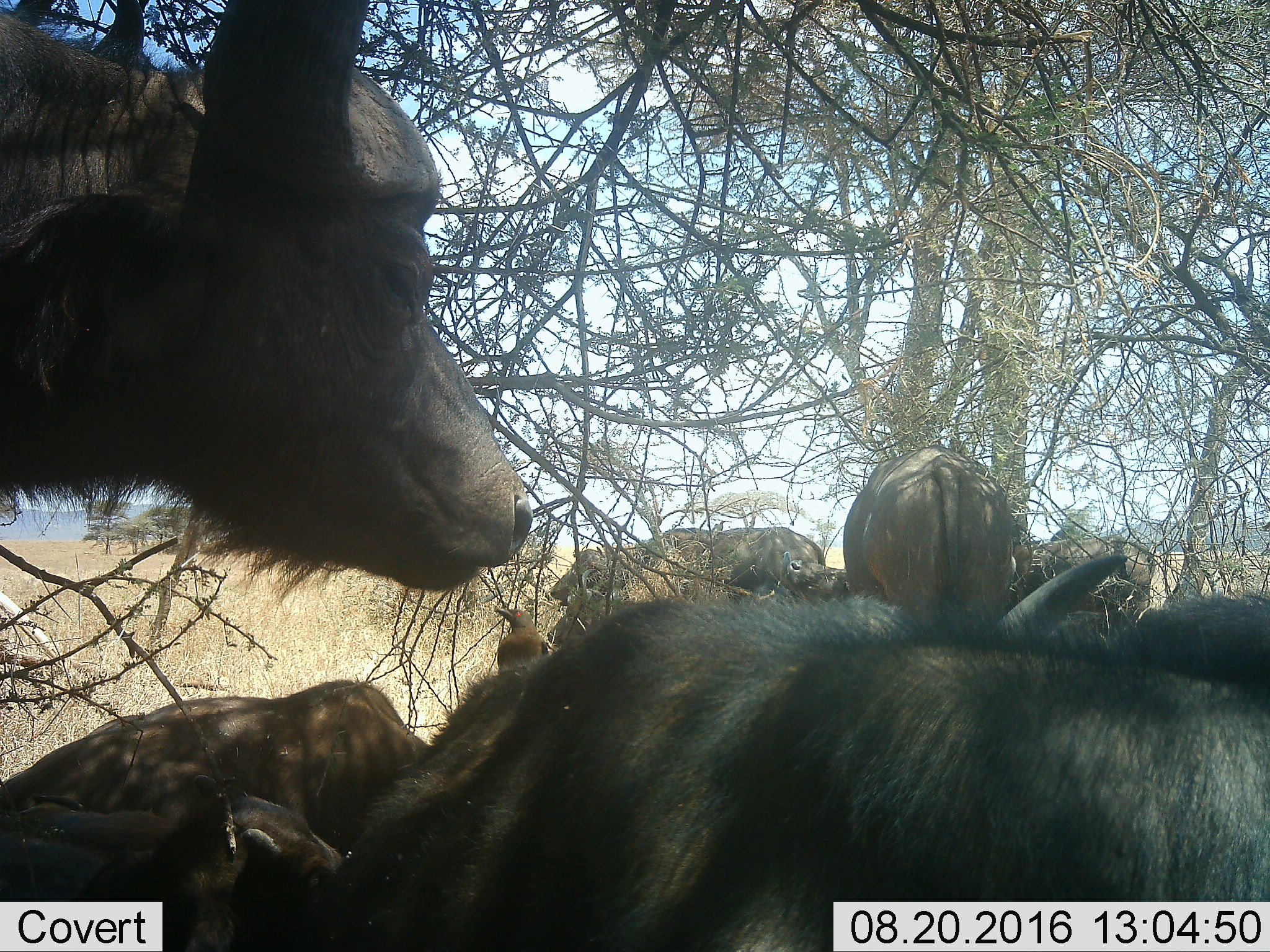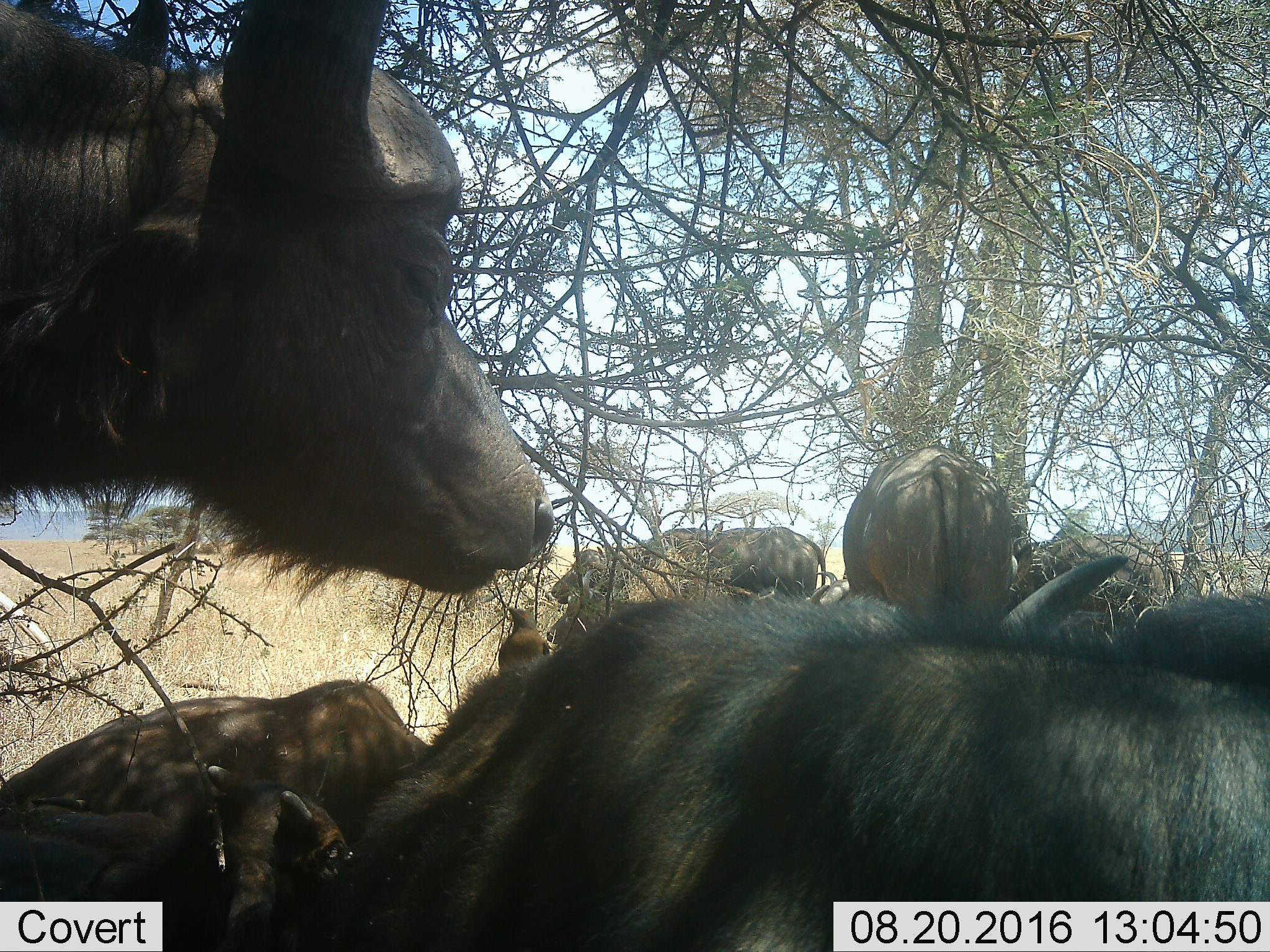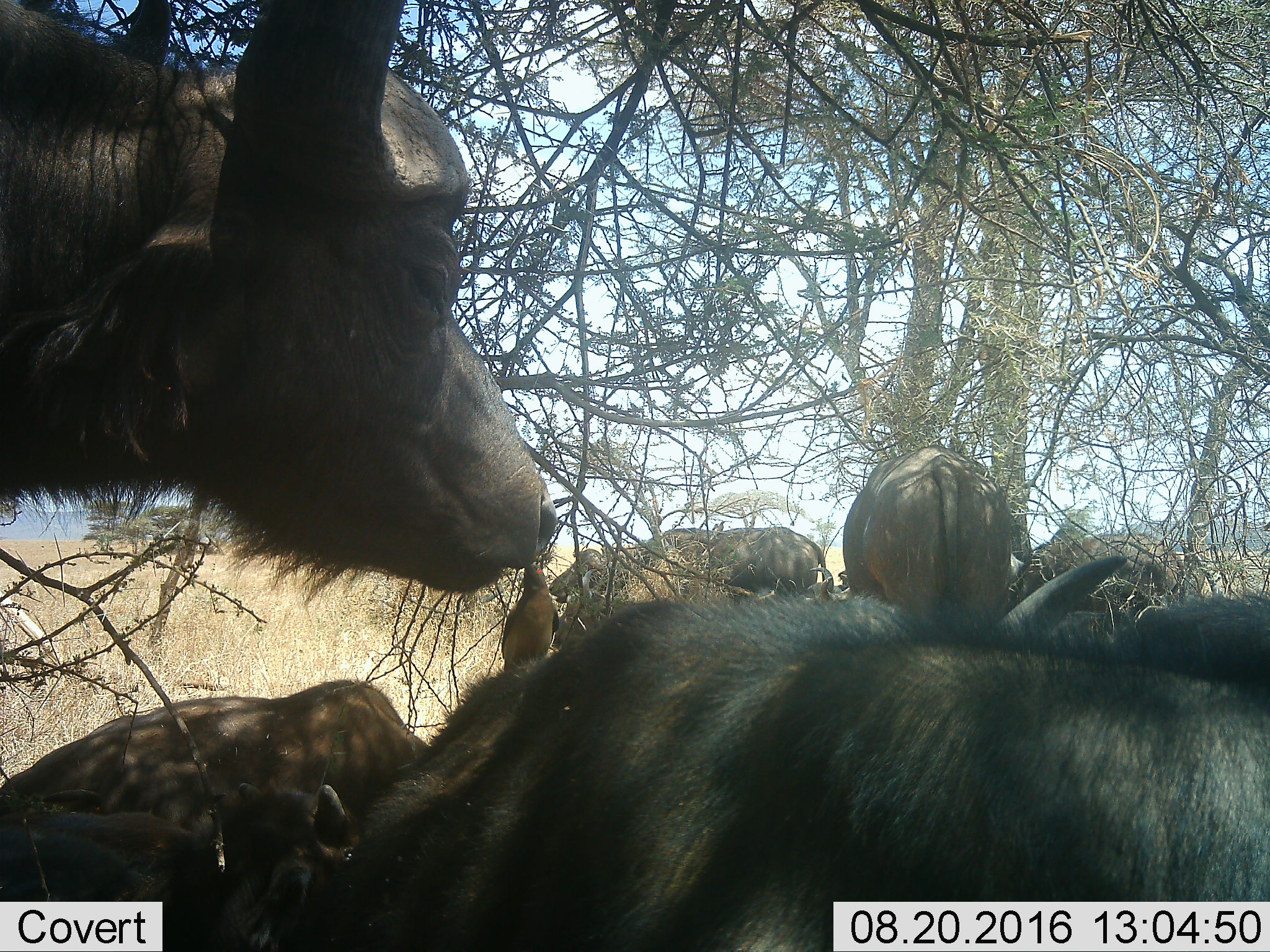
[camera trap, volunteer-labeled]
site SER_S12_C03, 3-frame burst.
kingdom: Animalia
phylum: Chordata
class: Mammalia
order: Artiodactyla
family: Bovidae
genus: Syncerus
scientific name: Syncerus caffer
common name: african buffalo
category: buffalo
Buffalo (african buffalo) (Syncerus caffer), count 10. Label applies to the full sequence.